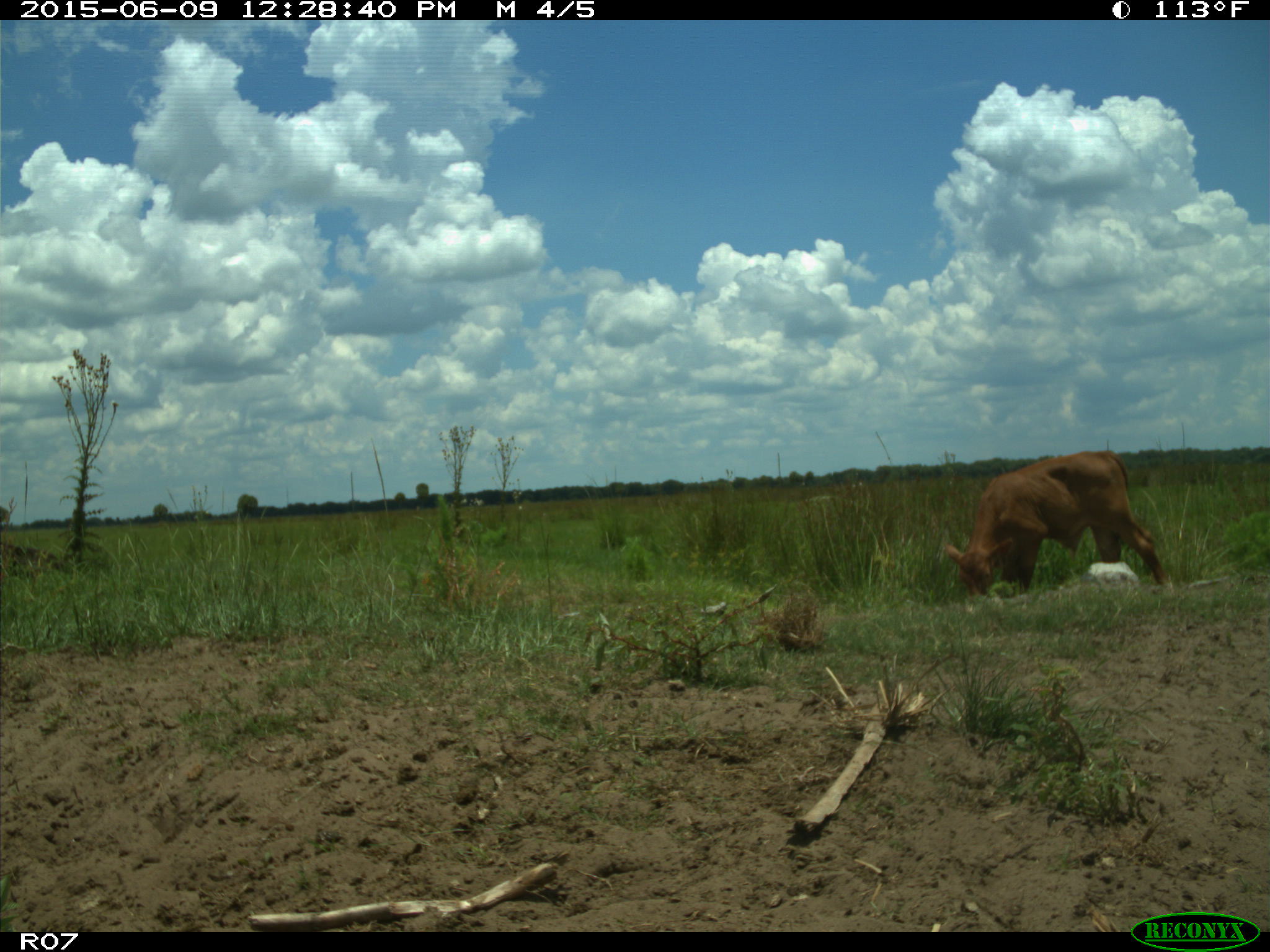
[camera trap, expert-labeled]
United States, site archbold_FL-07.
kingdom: Animalia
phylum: Chordata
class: Mammalia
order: Artiodactyla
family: Bovidae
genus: Bos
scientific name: Bos taurus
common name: domestic cow